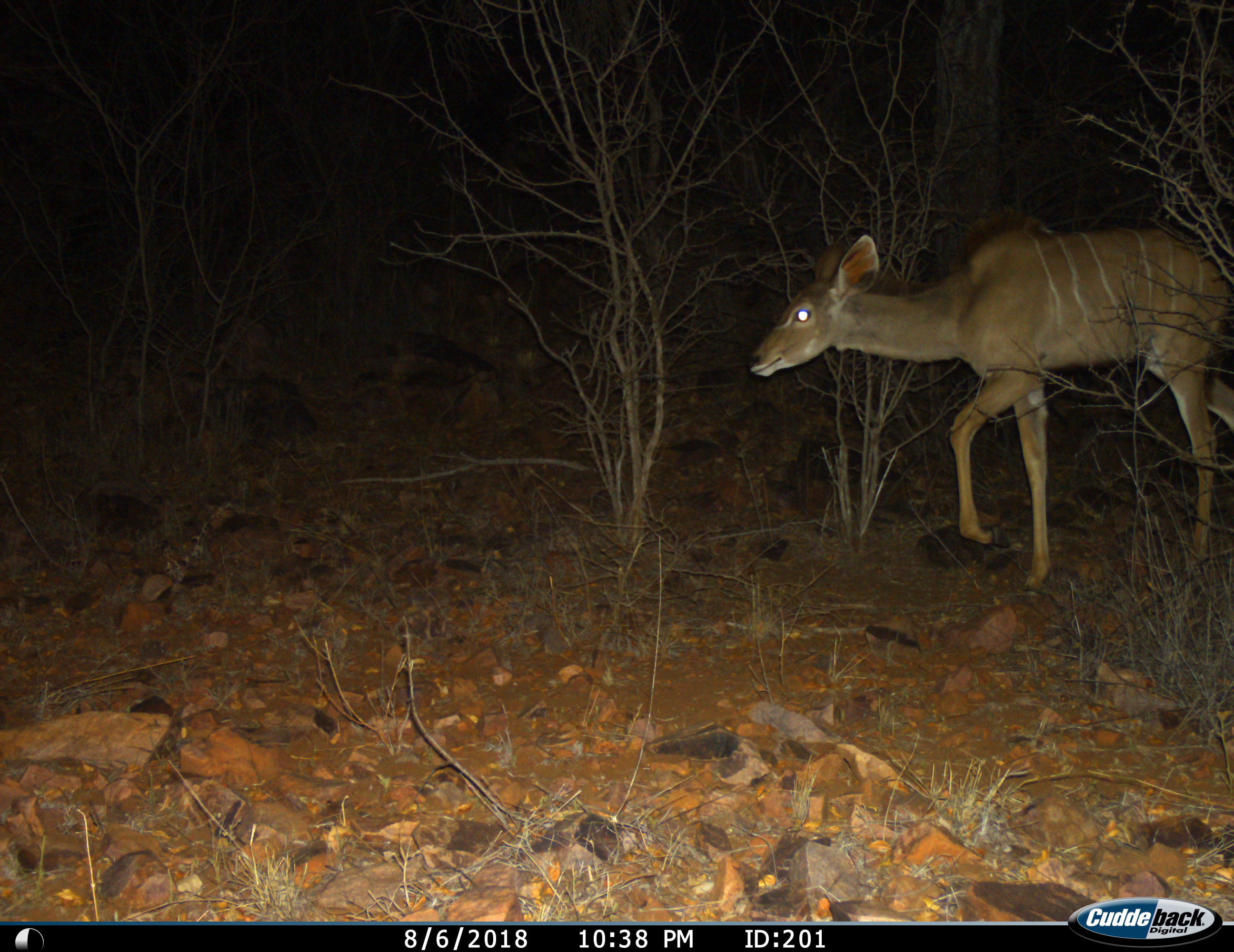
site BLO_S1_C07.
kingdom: Animalia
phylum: Chordata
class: Mammalia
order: Artiodactyla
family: Bovidae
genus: Tragelaphus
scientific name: Tragelaphus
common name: kudu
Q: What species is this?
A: Kudu (Tragelaphus).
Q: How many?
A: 1.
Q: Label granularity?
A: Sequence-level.